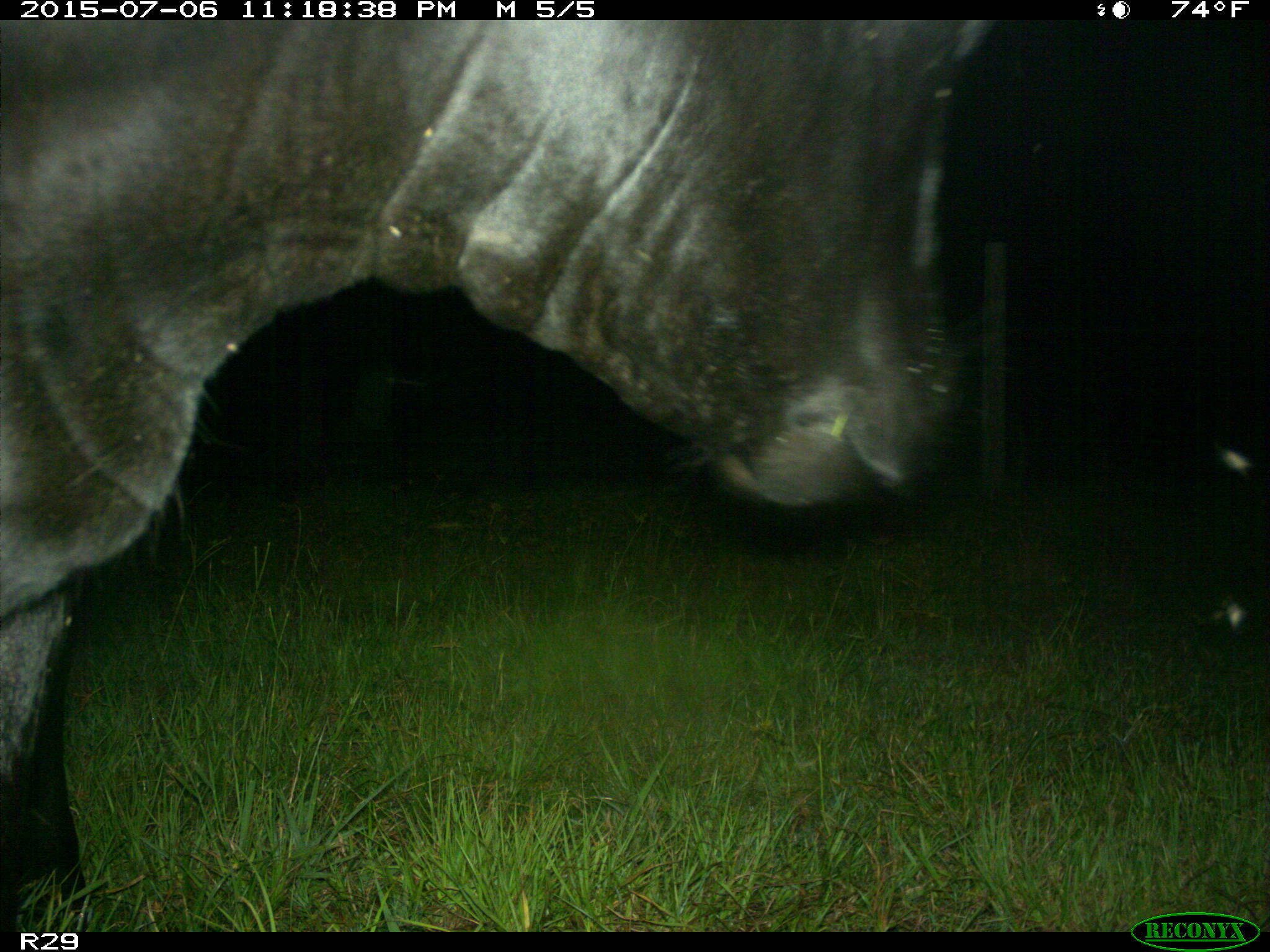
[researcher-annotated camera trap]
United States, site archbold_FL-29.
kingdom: Animalia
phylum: Chordata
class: Mammalia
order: Artiodactyla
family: Bovidae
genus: Bos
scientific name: Bos taurus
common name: domestic cow